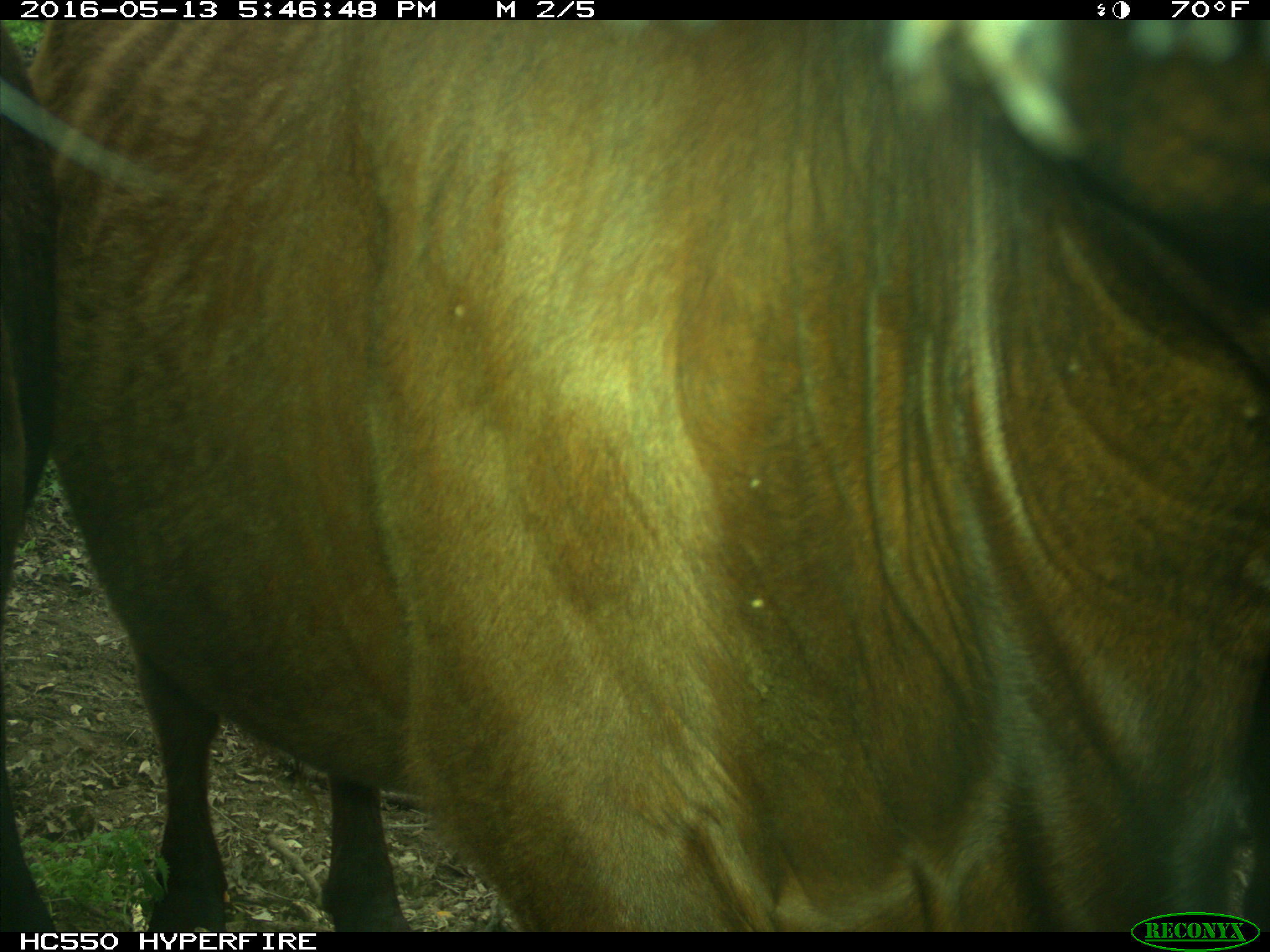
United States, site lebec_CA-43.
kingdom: Animalia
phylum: Chordata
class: Mammalia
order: Artiodactyla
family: Bovidae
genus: Bos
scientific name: Bos taurus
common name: domestic cow